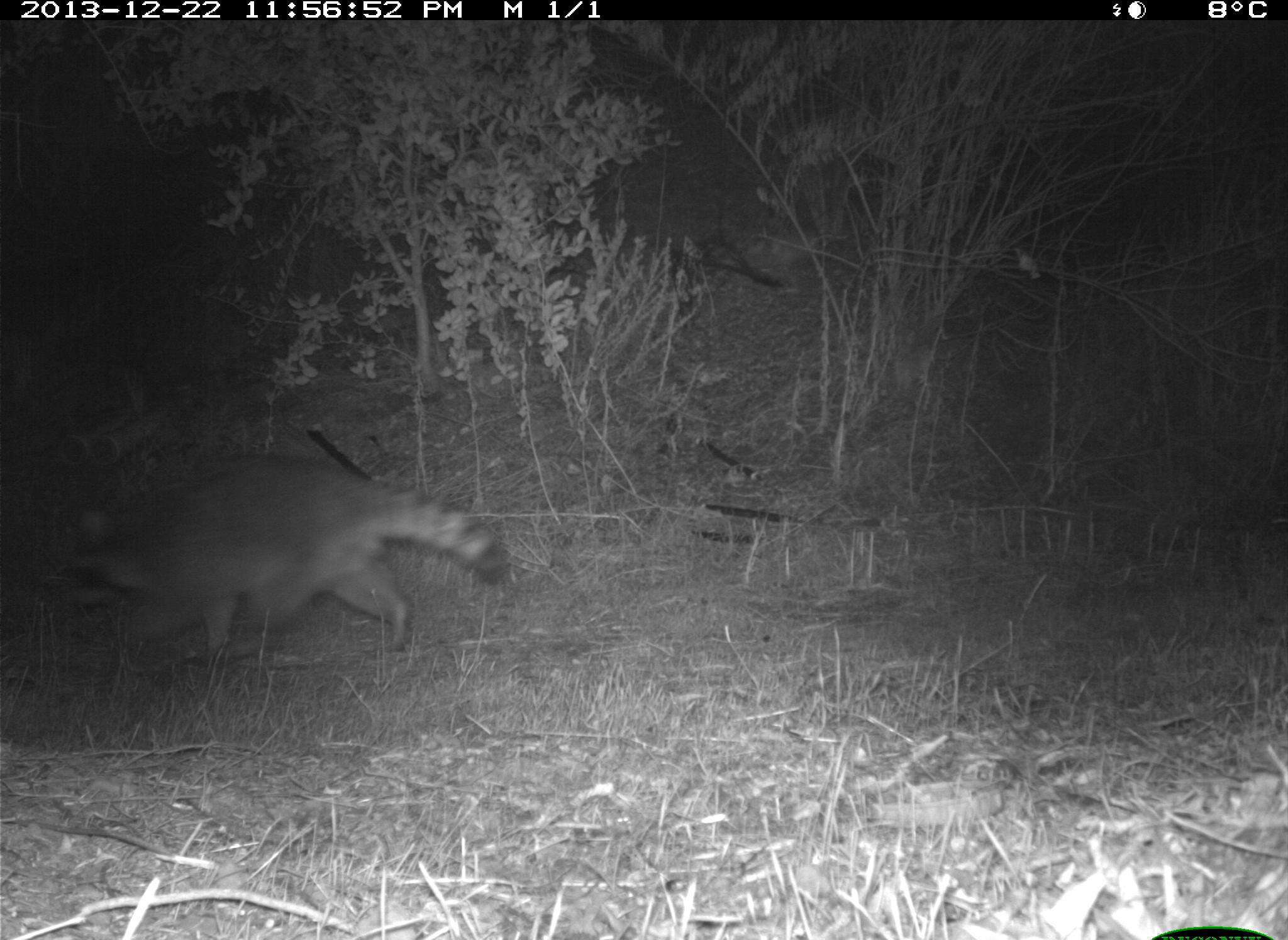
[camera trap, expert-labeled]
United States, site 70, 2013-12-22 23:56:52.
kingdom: Animalia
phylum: Chordata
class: Mammalia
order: Carnivora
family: Procyonidae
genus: Procyon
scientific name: Procyon lotor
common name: raccoon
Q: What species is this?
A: Raccoon (Procyon lotor).